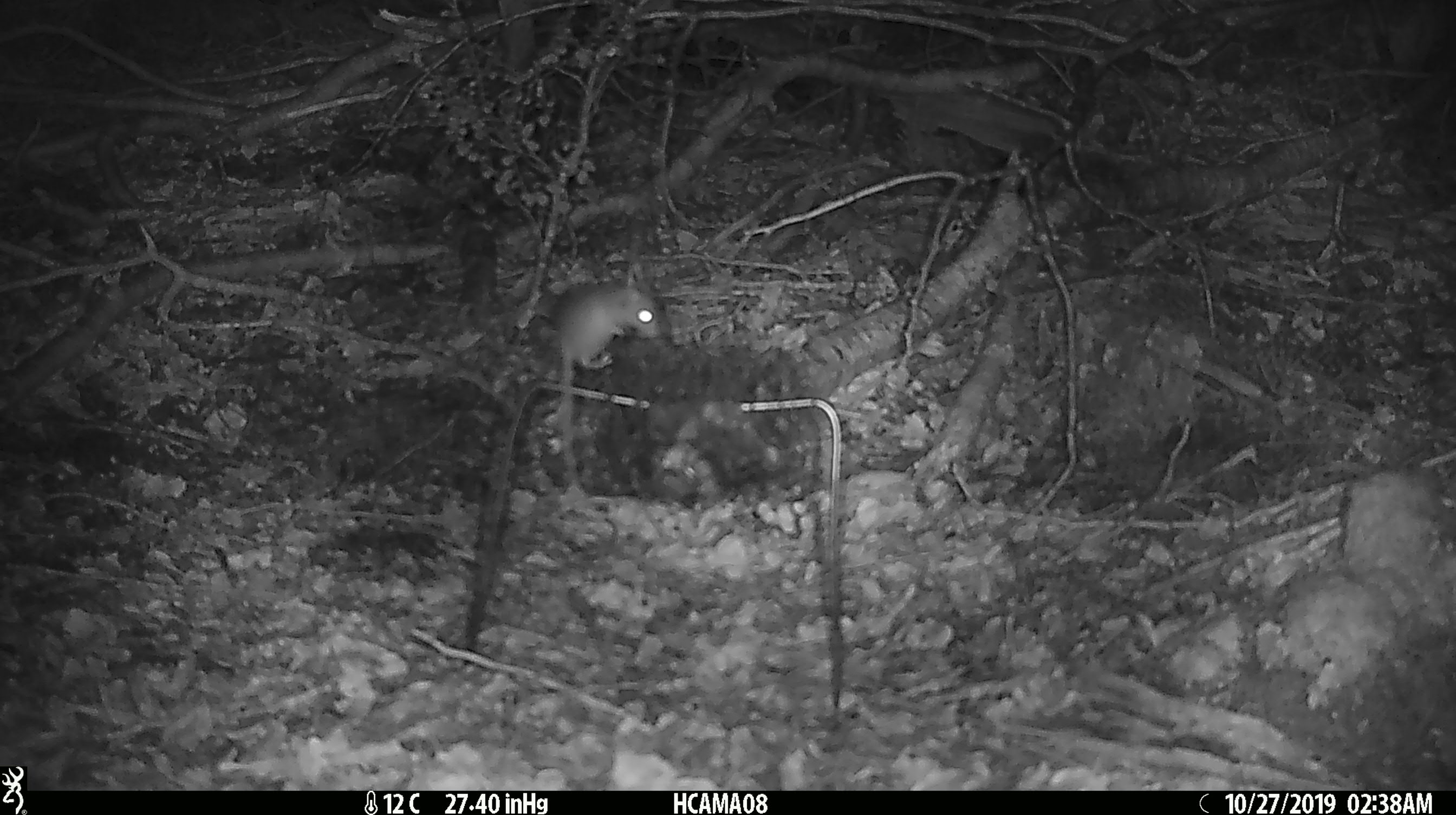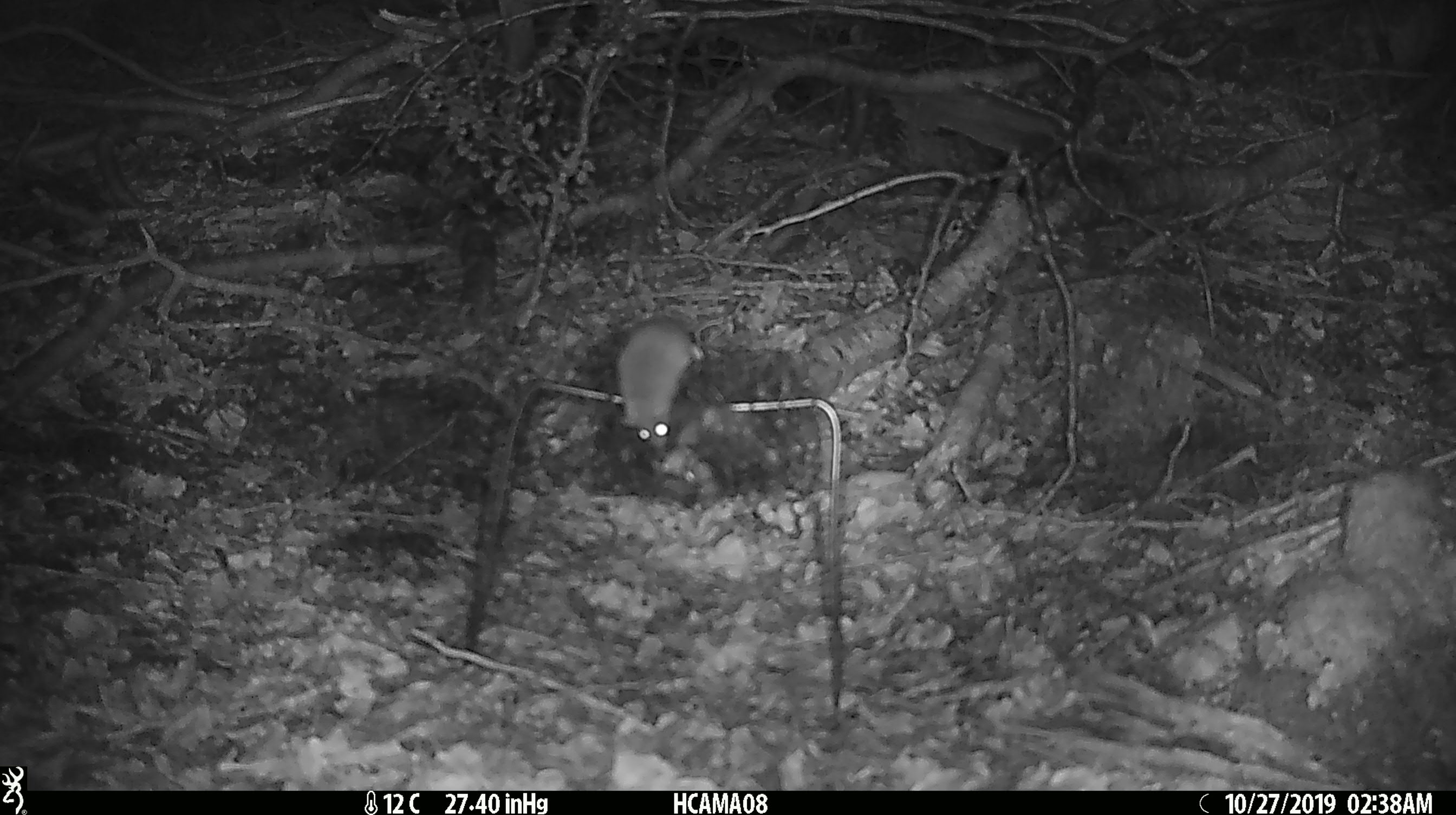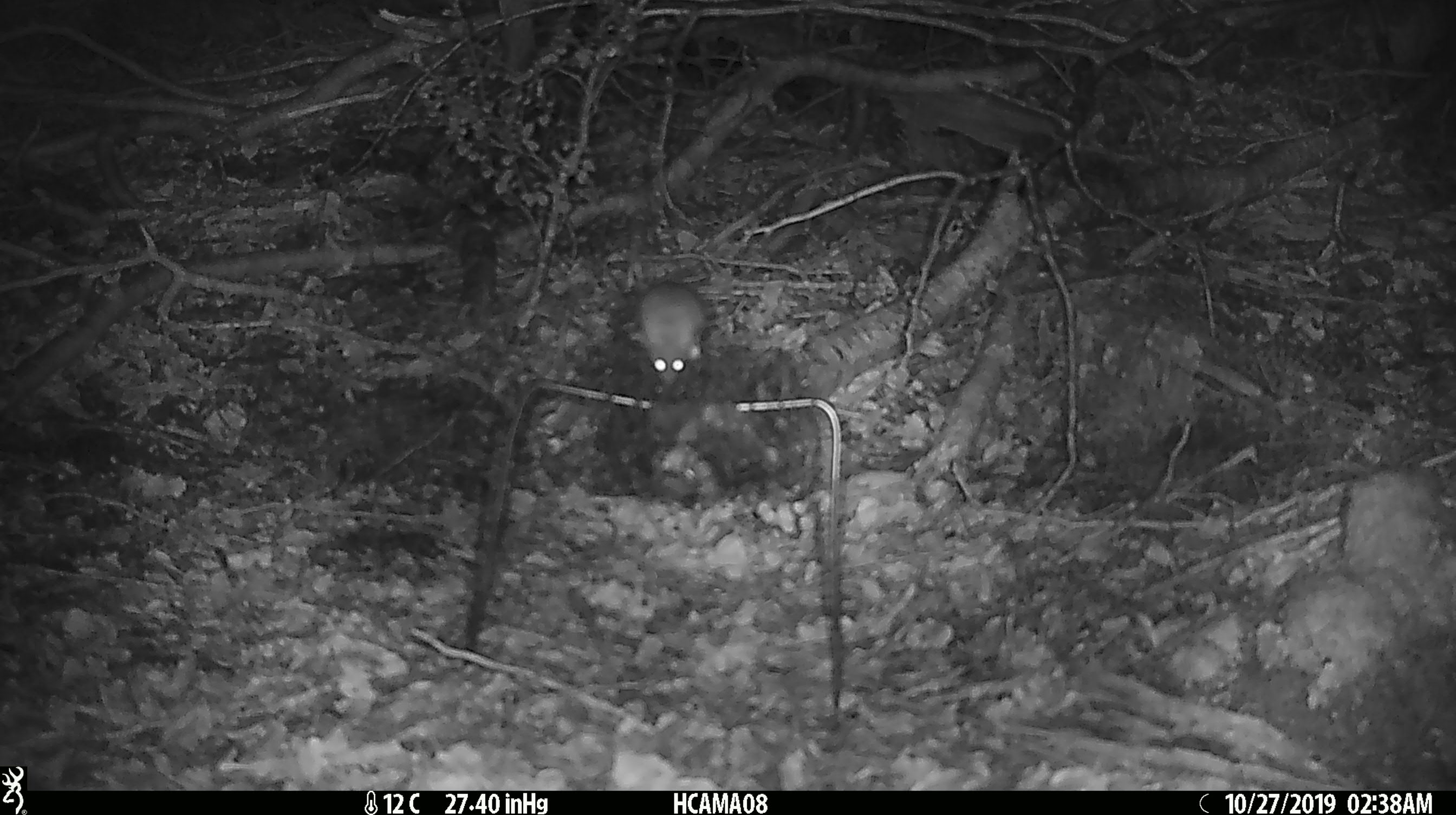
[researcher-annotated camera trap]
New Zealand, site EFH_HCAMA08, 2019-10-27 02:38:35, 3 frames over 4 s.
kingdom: Animalia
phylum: Chordata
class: Mammalia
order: Rodentia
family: Muridae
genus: Mus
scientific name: Mus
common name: mouse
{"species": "mouse (Mus)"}